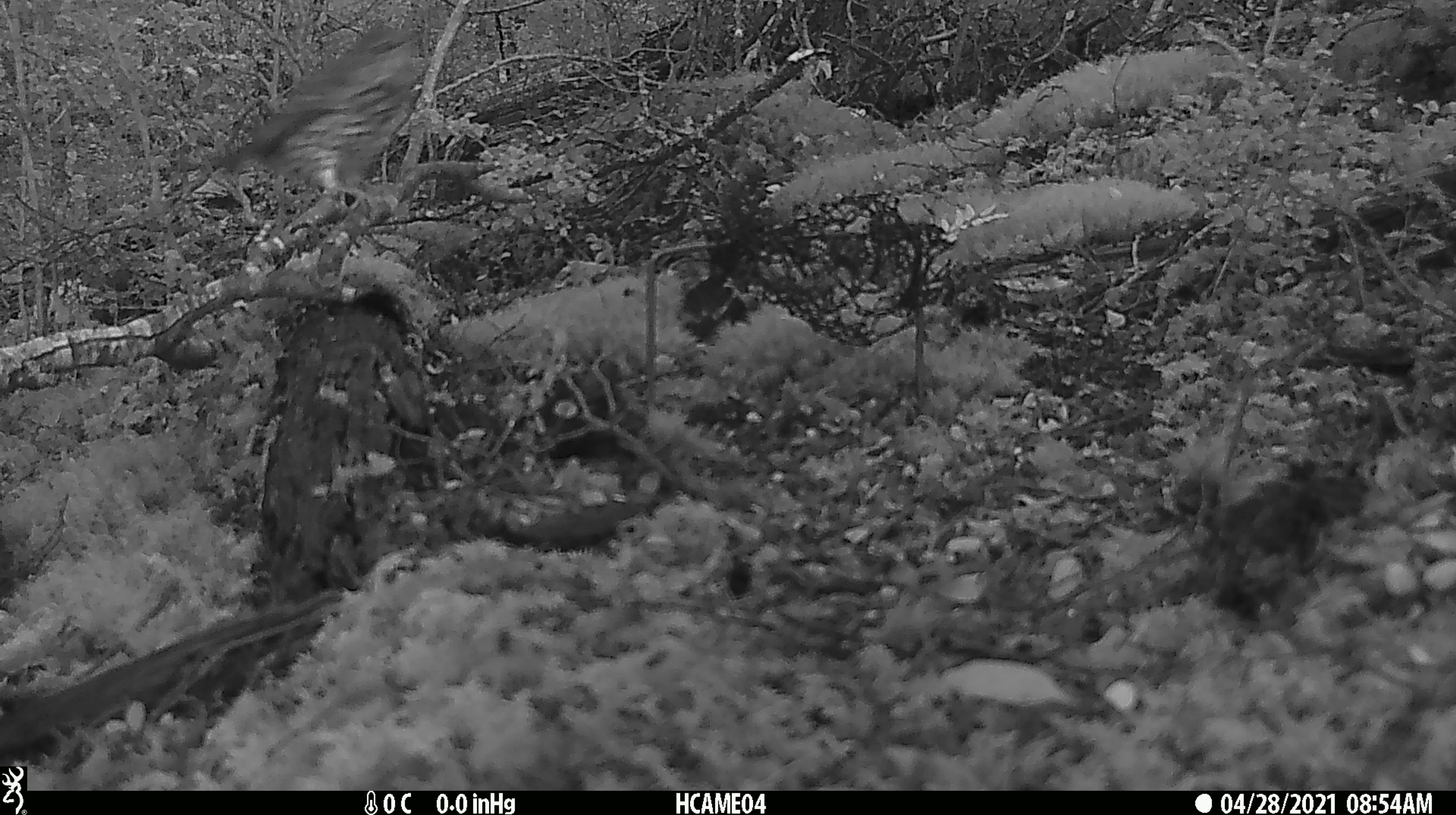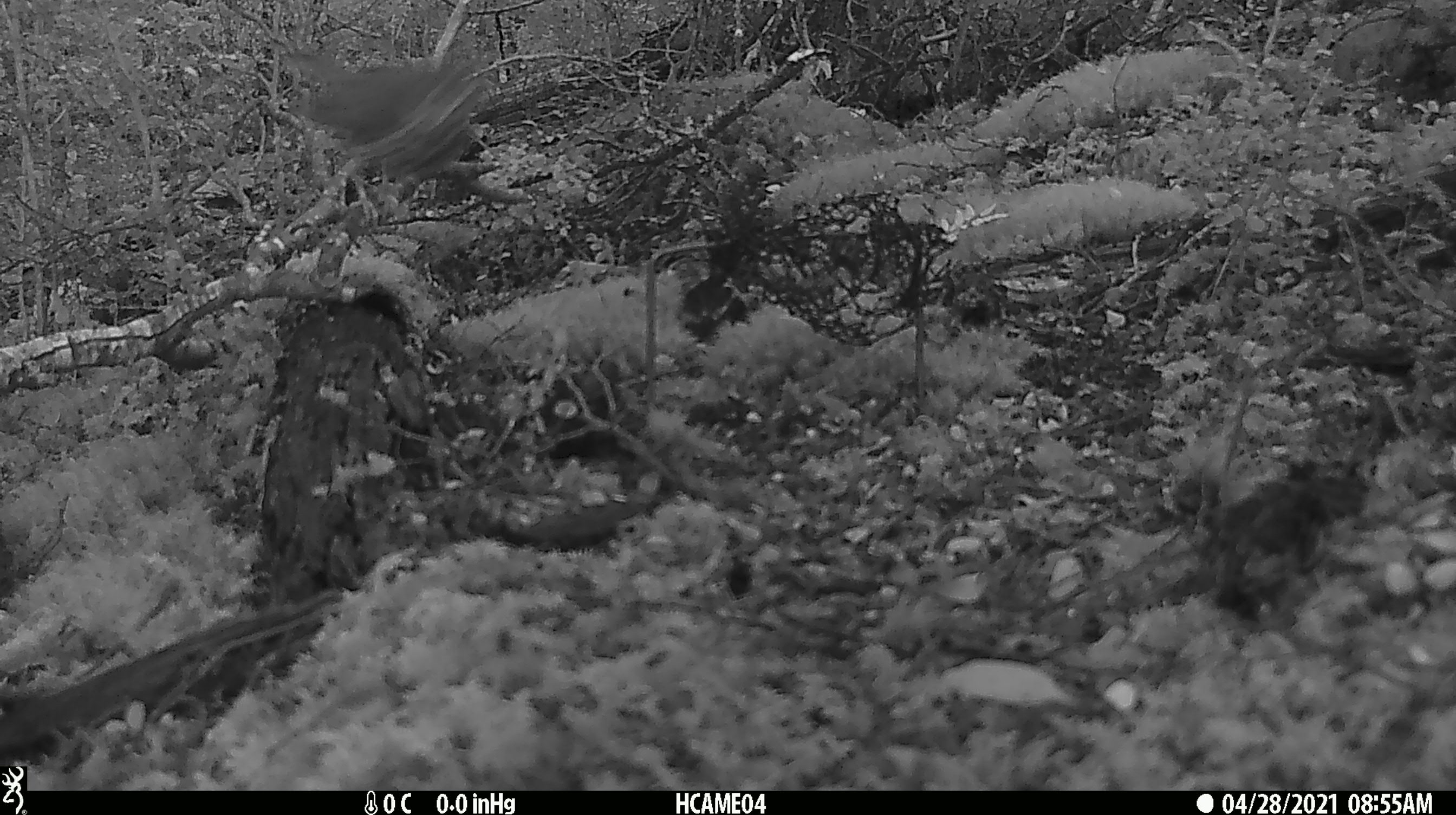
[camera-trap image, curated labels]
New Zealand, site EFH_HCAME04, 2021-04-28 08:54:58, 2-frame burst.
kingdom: Animalia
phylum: Chordata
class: Aves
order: Passeriformes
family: Turdidae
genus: Turdus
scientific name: Turdus philomelos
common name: song thrush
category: thrush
Thrush (song thrush) (Turdus philomelos).